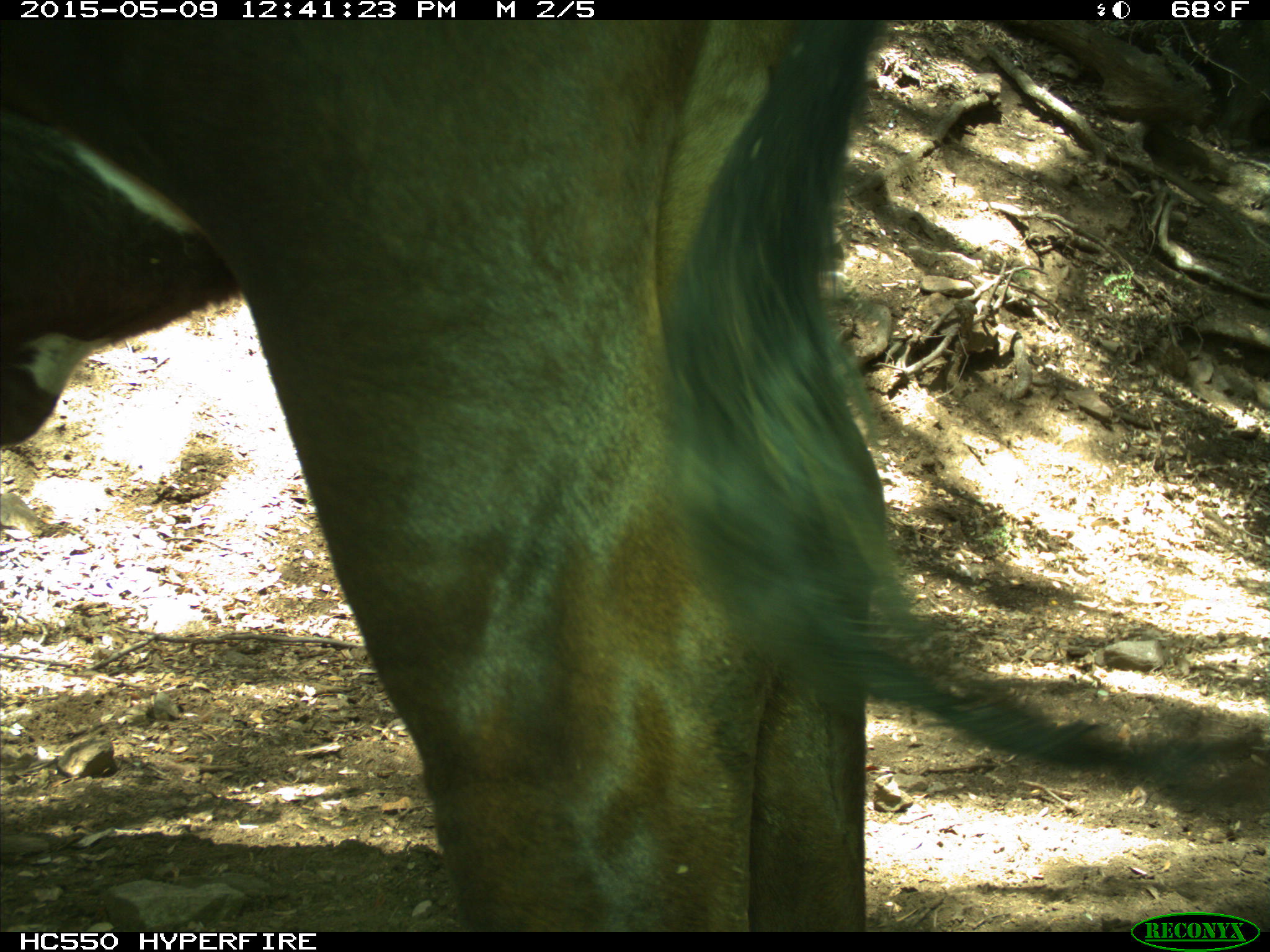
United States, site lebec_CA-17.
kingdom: Animalia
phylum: Chordata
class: Mammalia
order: Artiodactyla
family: Bovidae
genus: Bos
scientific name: Bos taurus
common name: domestic cow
Bos taurus (domestic cow).